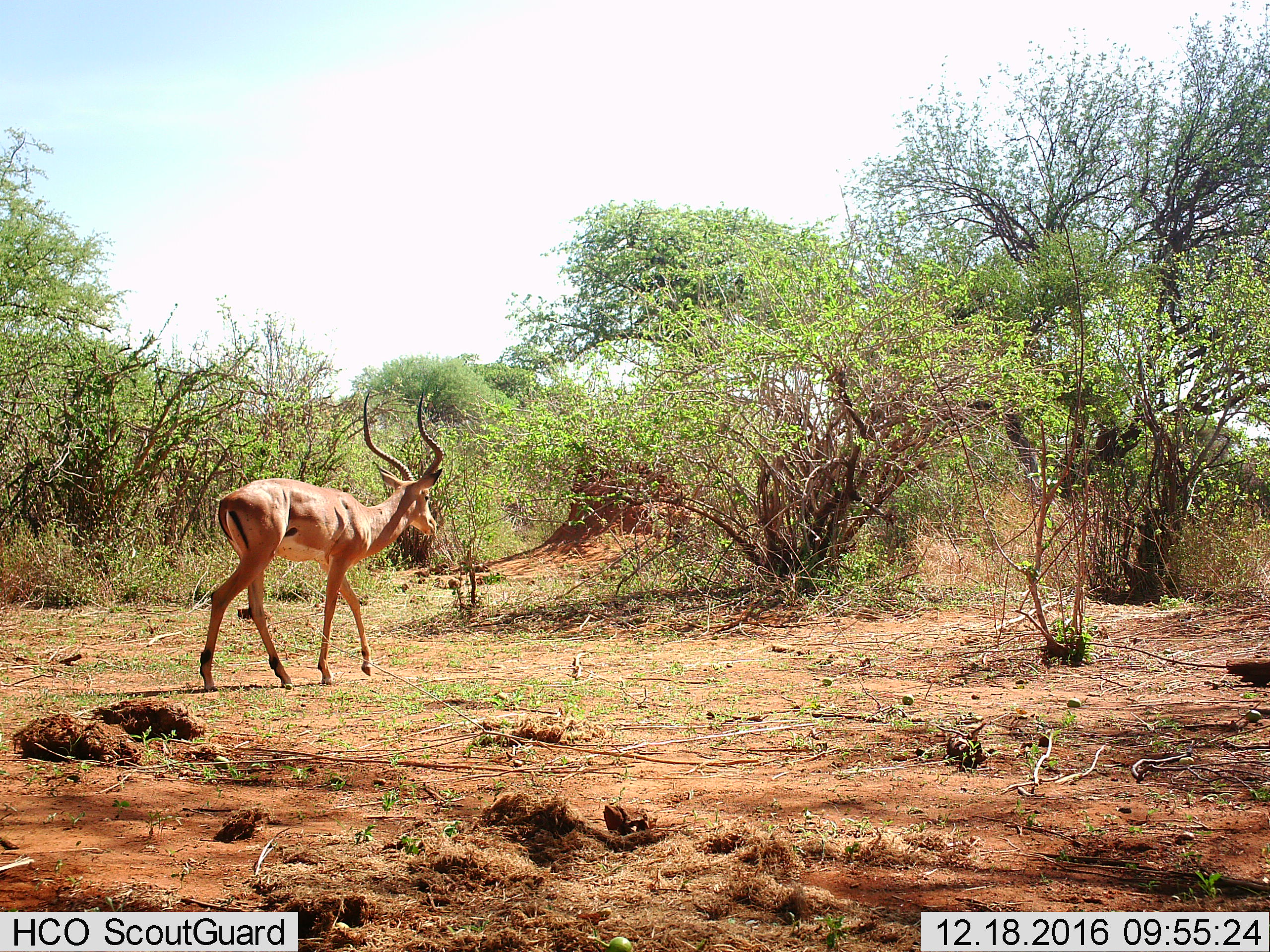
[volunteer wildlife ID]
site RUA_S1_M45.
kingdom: Animalia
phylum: Chordata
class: Mammalia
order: Artiodactyla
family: Bovidae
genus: Aepyceros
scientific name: Aepyceros melampus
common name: impala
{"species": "impala (Aepyceros melampus)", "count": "1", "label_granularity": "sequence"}